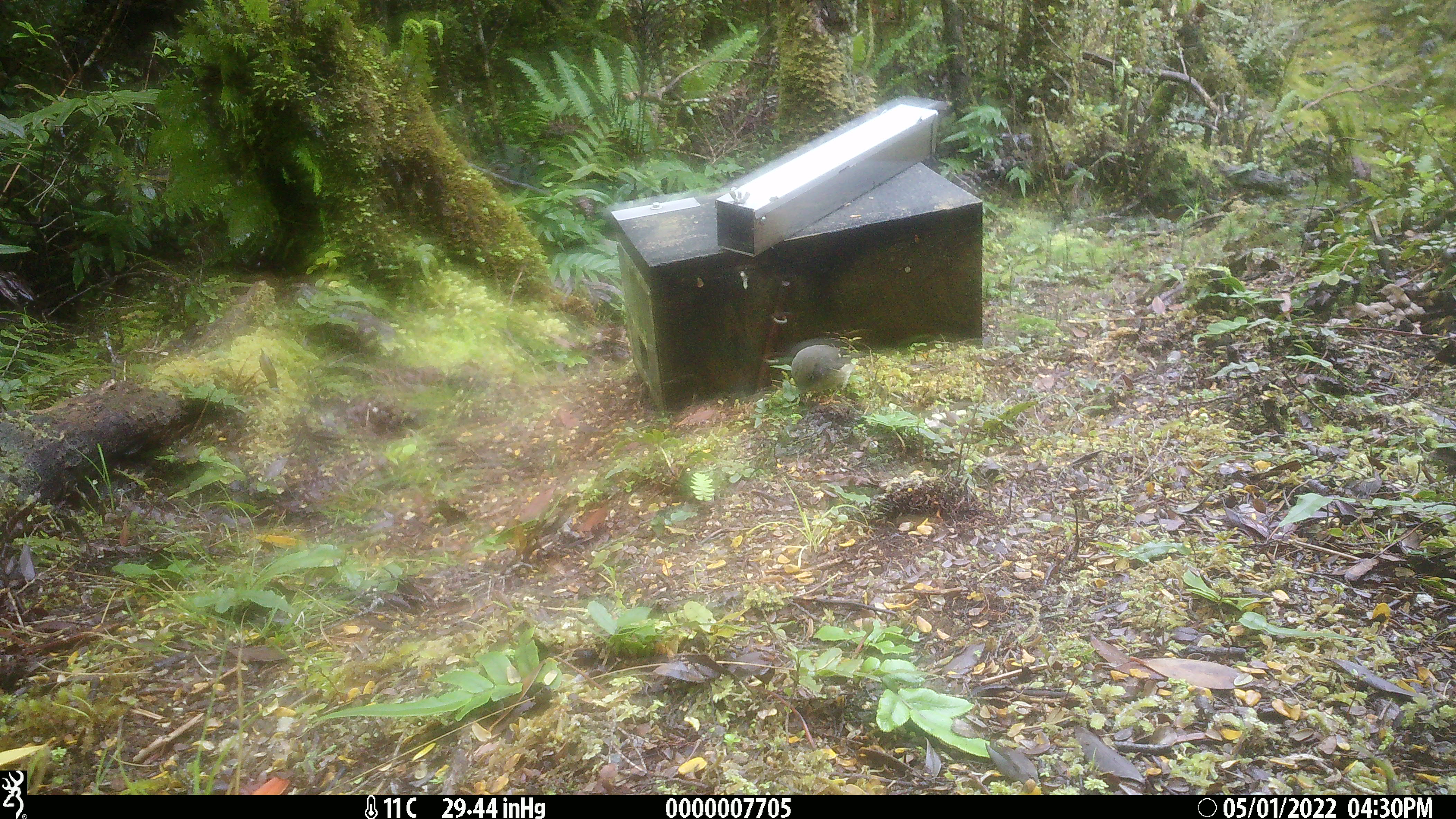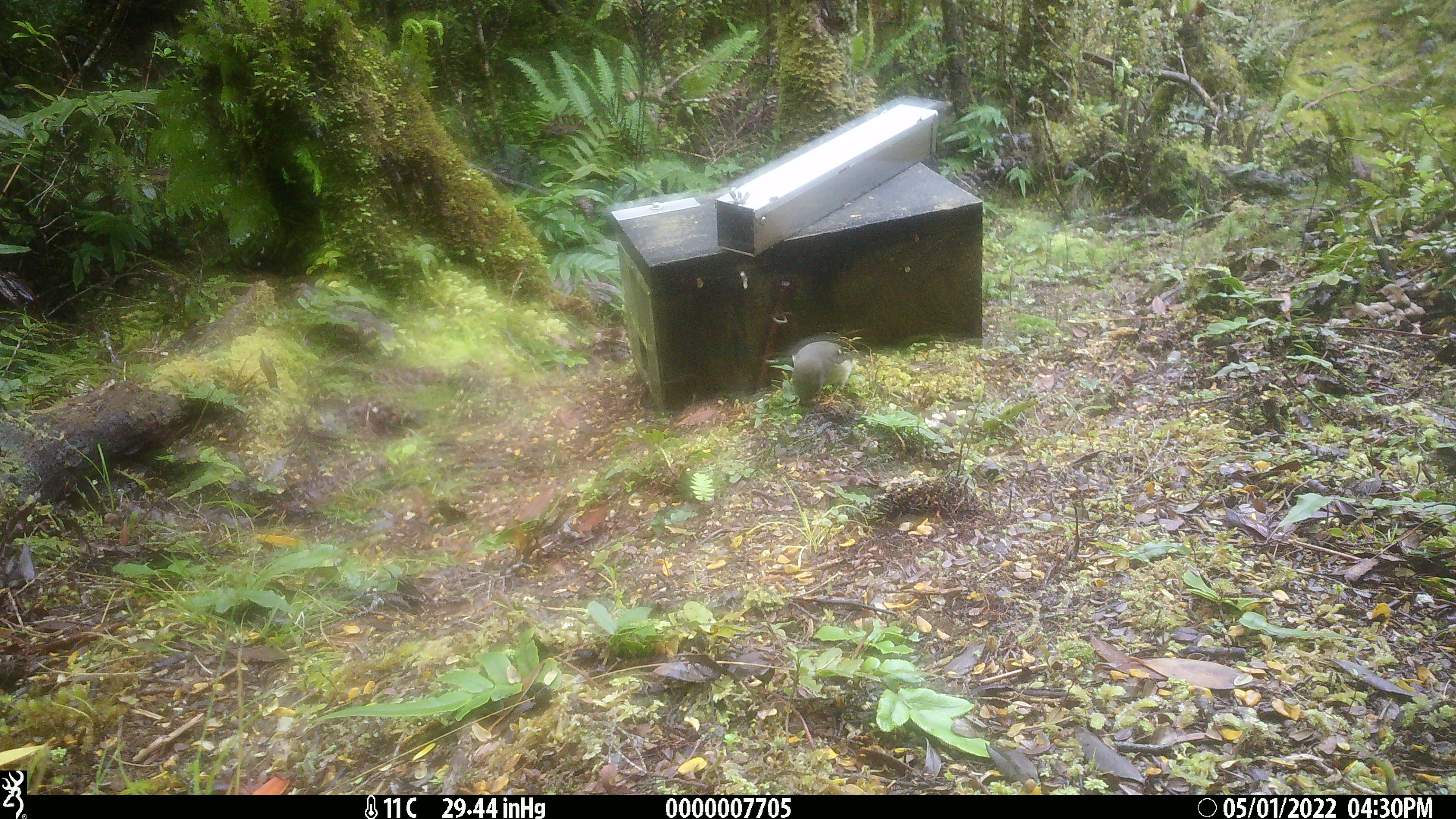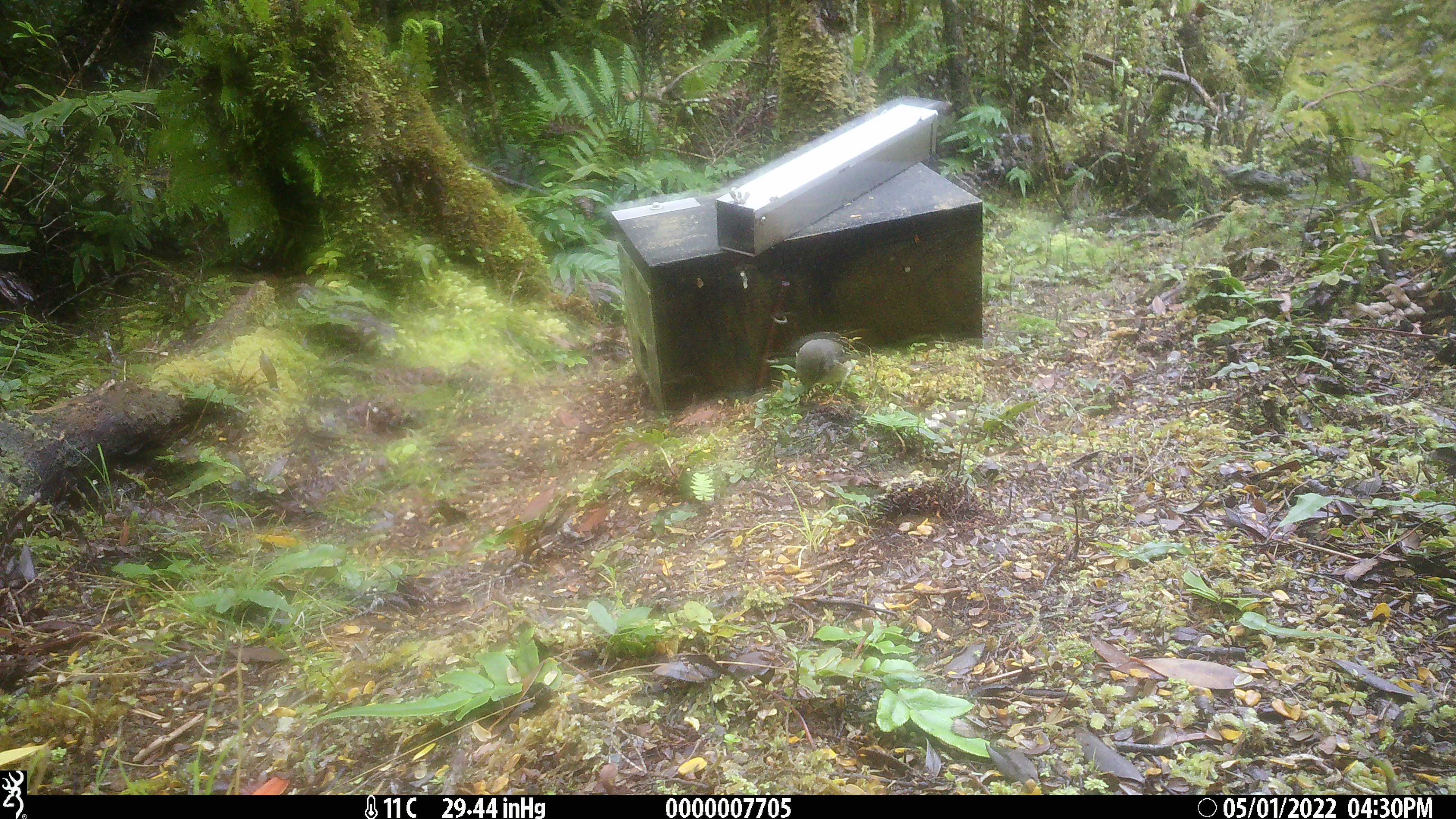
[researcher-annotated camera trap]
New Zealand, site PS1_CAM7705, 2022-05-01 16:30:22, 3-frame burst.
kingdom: Animalia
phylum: Chordata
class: Aves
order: Passeriformes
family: Petroicidae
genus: Petroica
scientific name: Petroica macrocephala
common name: tomtit